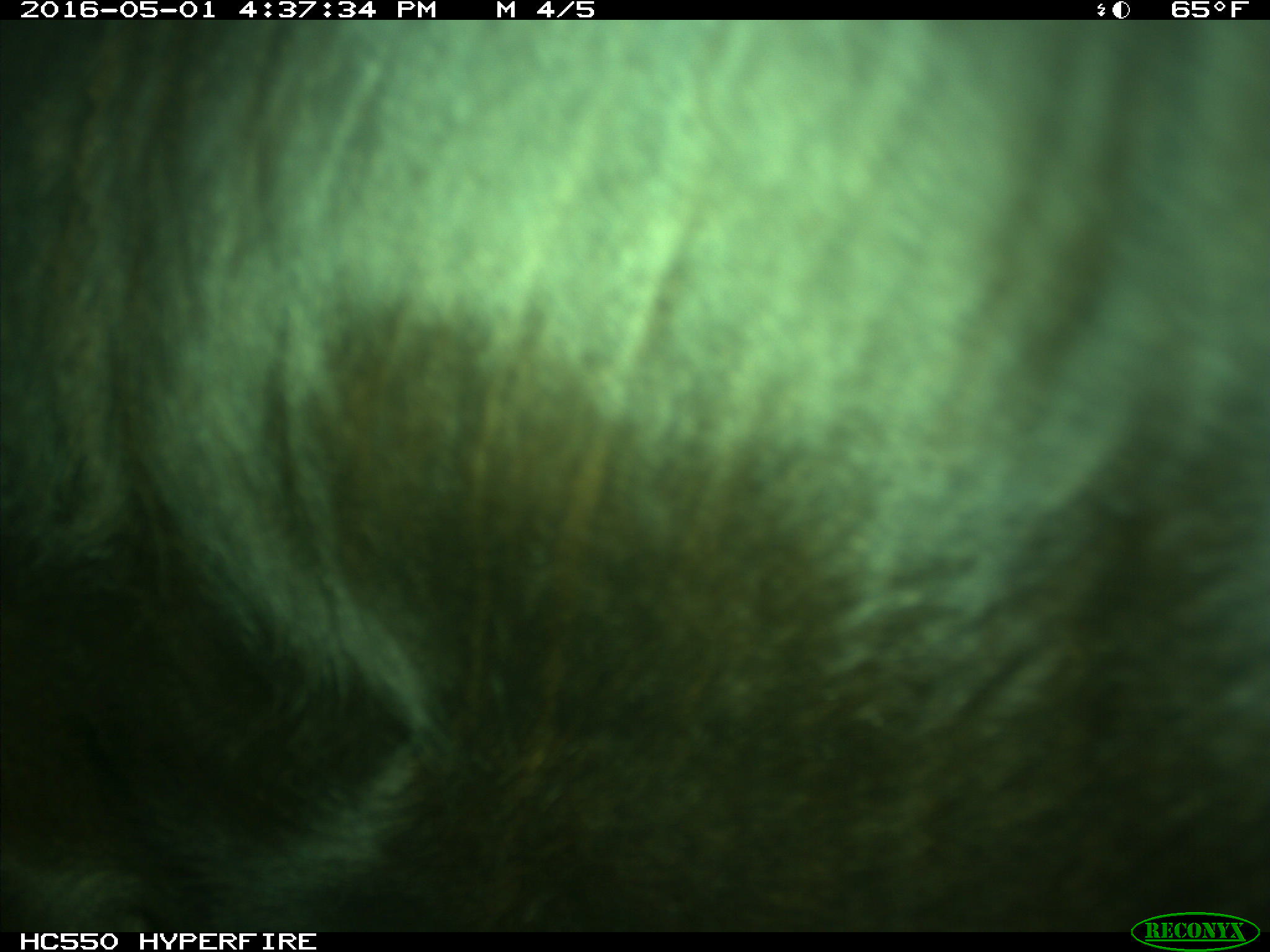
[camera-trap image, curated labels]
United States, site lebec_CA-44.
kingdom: Animalia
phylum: Chordata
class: Mammalia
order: Artiodactyla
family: Bovidae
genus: Bos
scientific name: Bos taurus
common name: domestic cow